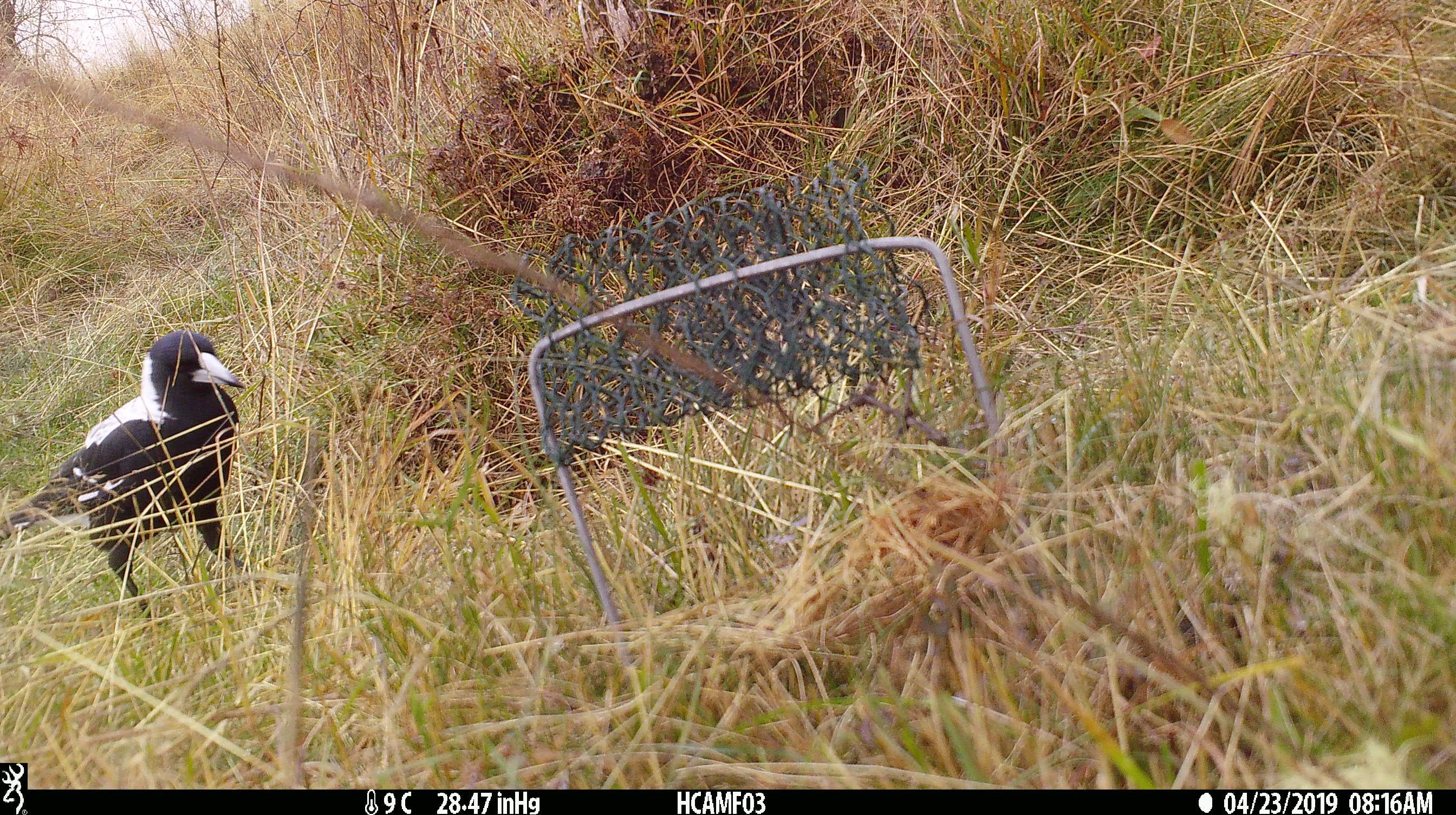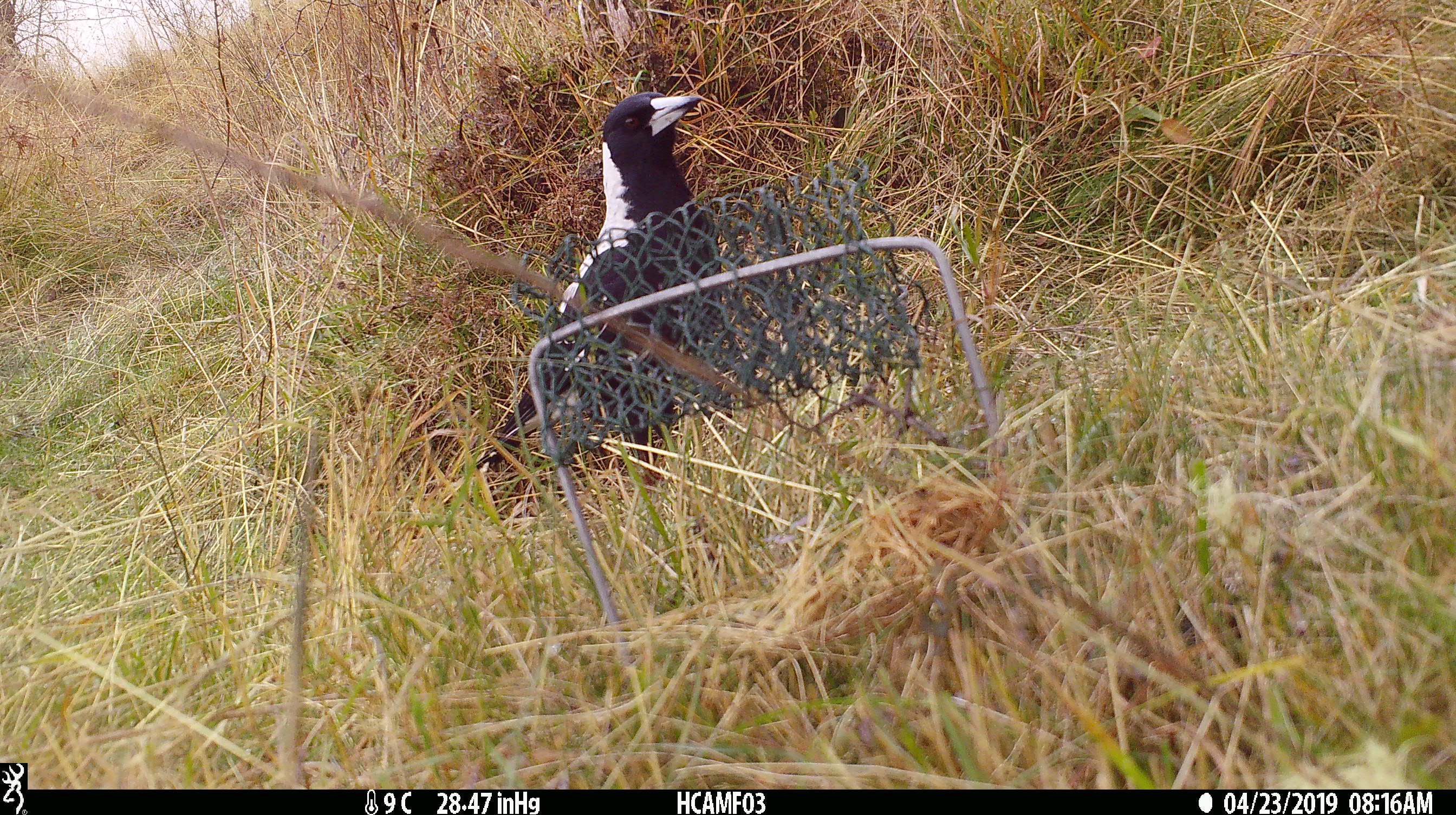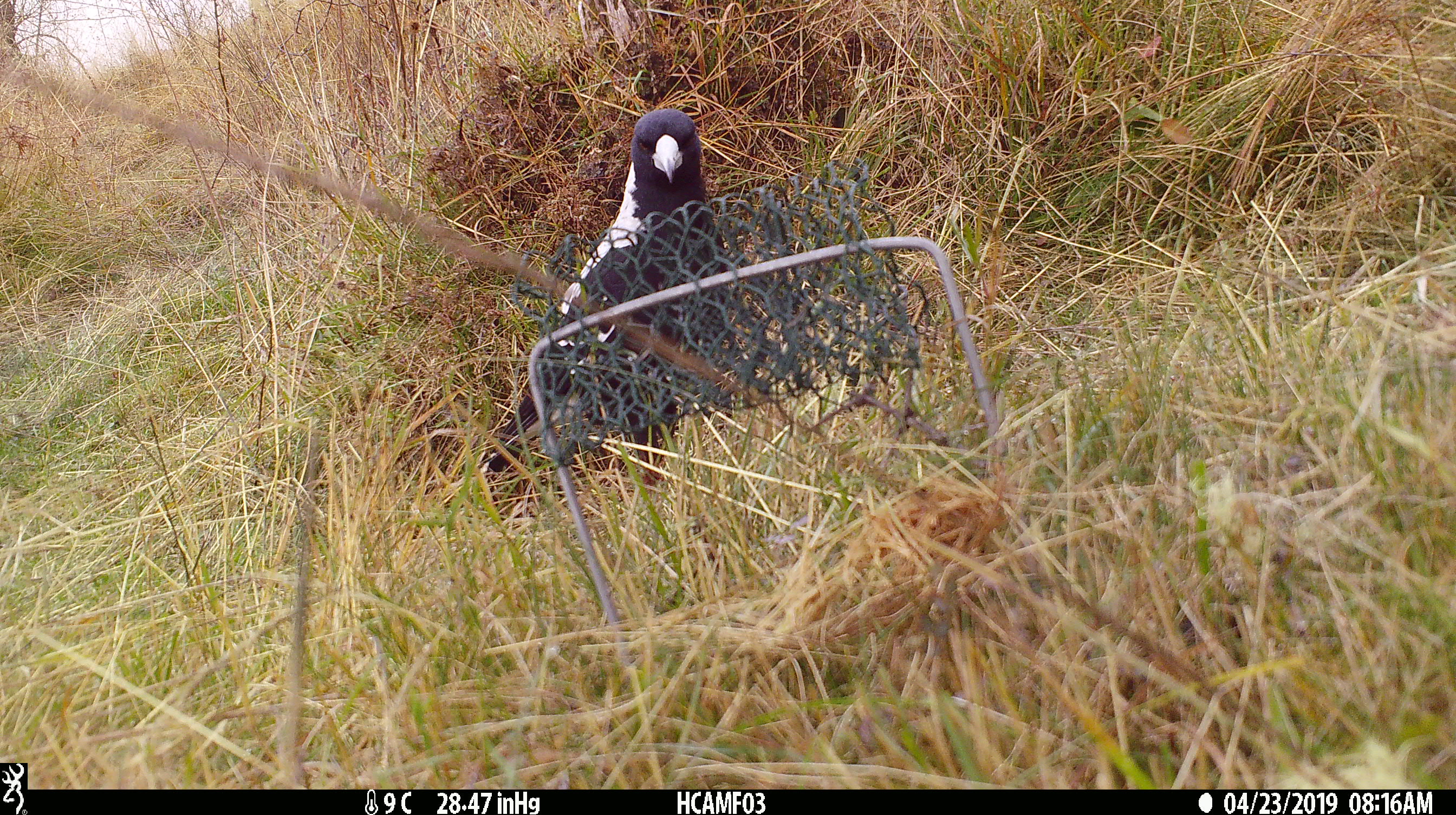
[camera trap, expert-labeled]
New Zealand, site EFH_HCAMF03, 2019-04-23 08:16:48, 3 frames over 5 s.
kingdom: Animalia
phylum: Chordata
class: Aves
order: Passeriformes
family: Artamidae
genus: Gymnorhina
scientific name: Gymnorhina tibicen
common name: australian magpie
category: magpie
Magpie (australian magpie) (Gymnorhina tibicen).